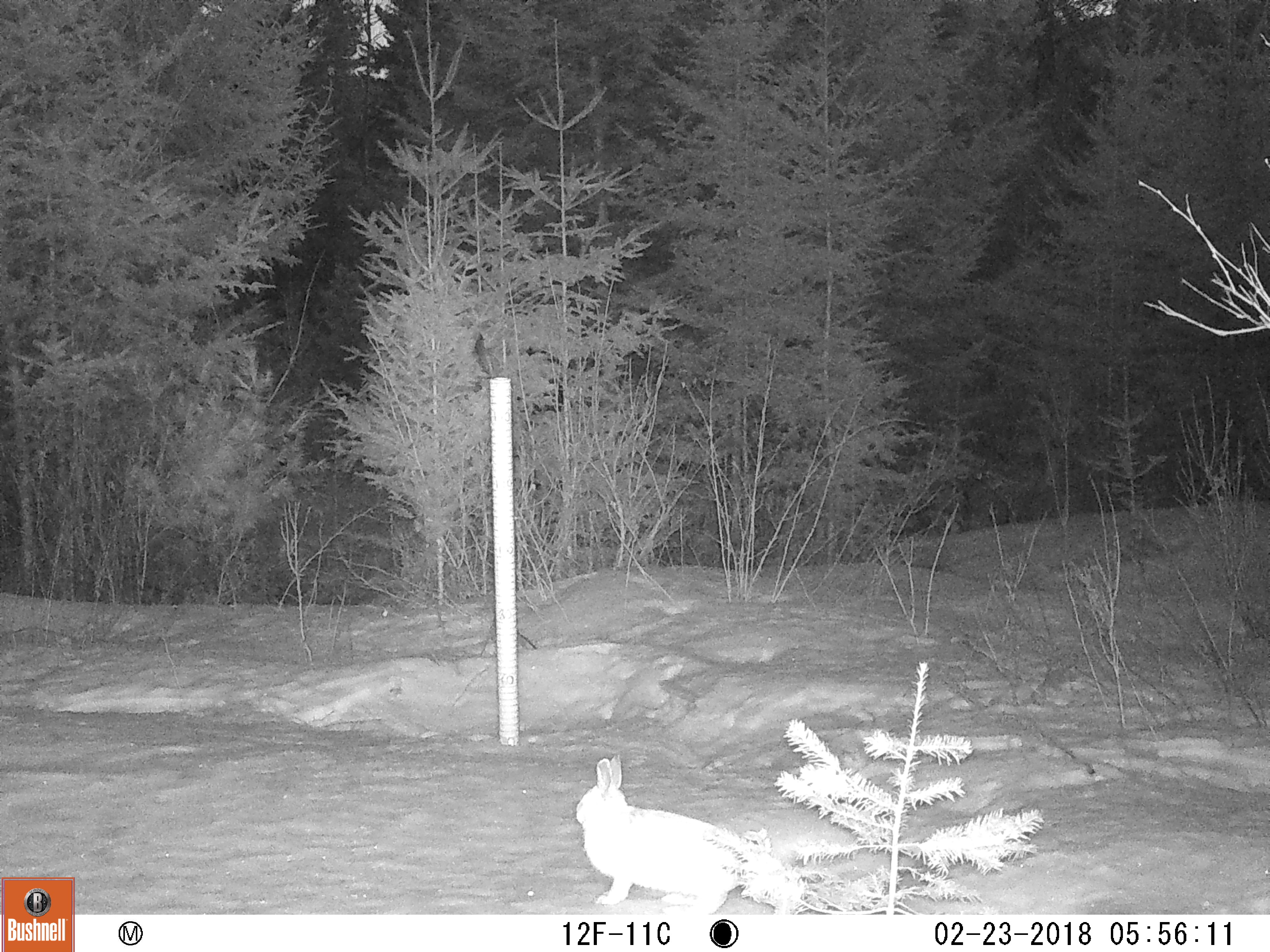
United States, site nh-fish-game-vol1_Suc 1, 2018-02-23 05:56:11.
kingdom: Animalia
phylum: Chordata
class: Mammalia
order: Lagomorpha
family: Leporidae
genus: Lepus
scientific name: Lepus americanus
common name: snowshoe hare